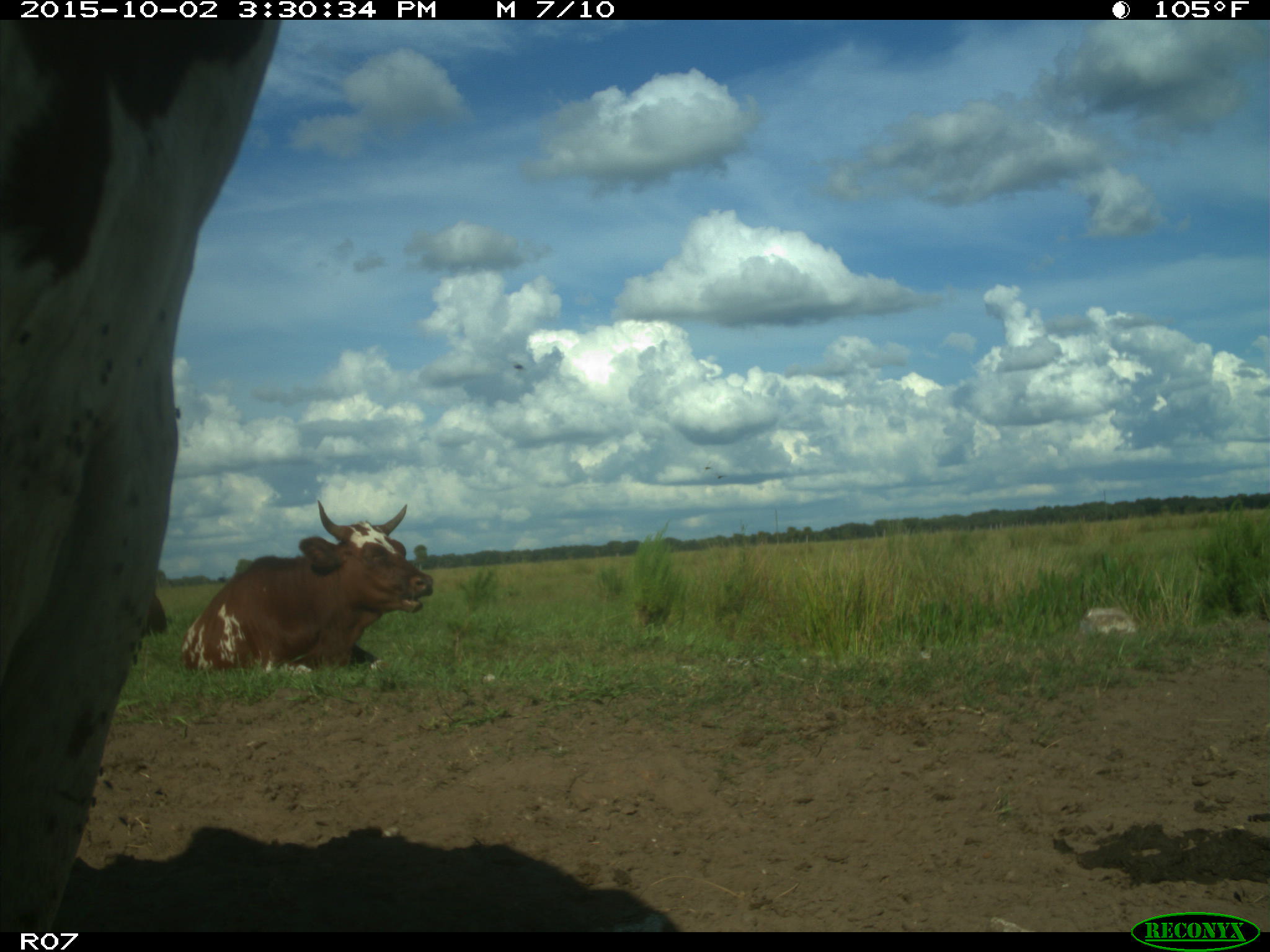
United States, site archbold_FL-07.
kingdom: Animalia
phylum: Chordata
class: Mammalia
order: Artiodactyla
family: Bovidae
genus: Bos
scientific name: Bos taurus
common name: domestic cow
Bos taurus (domestic cow).